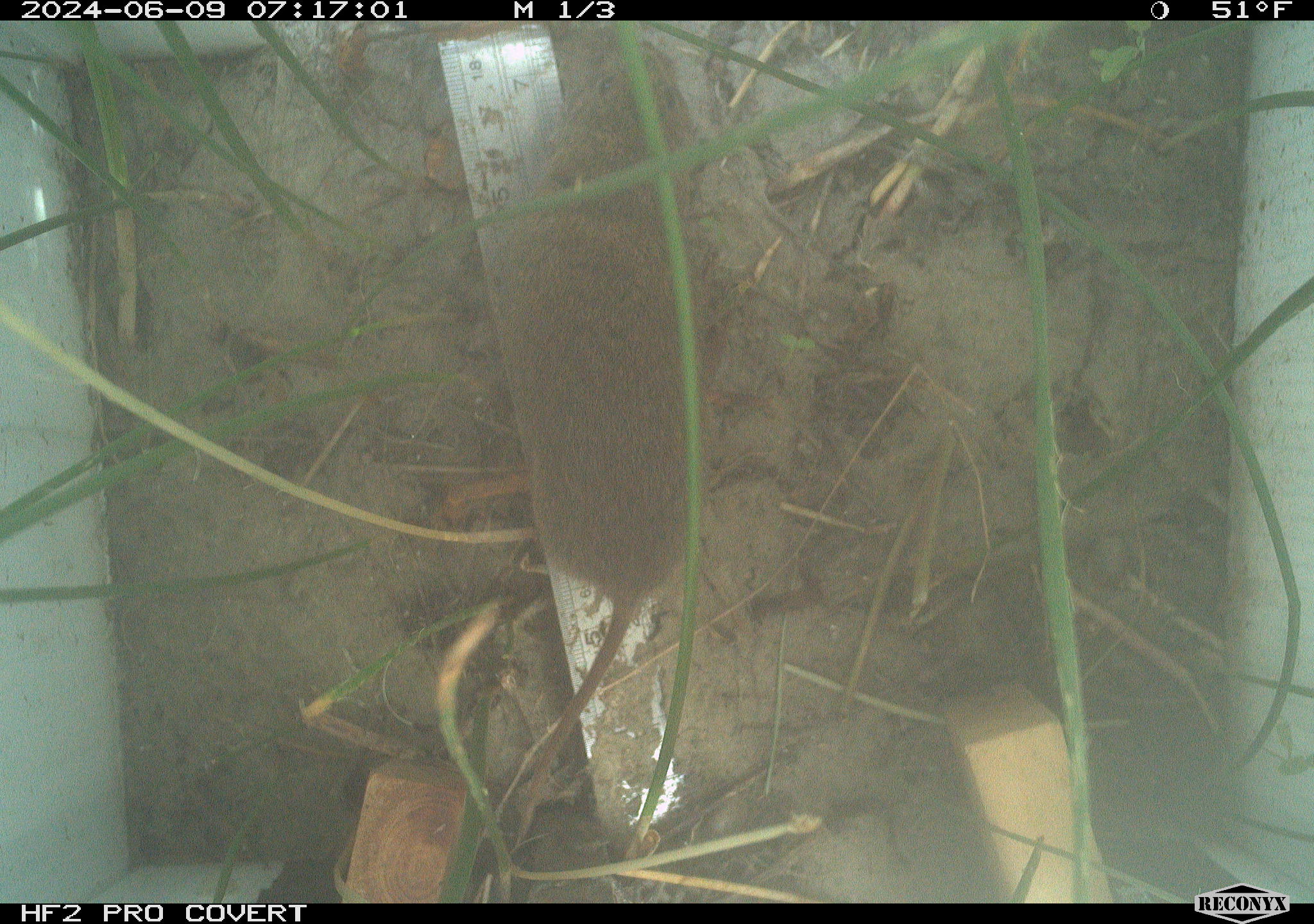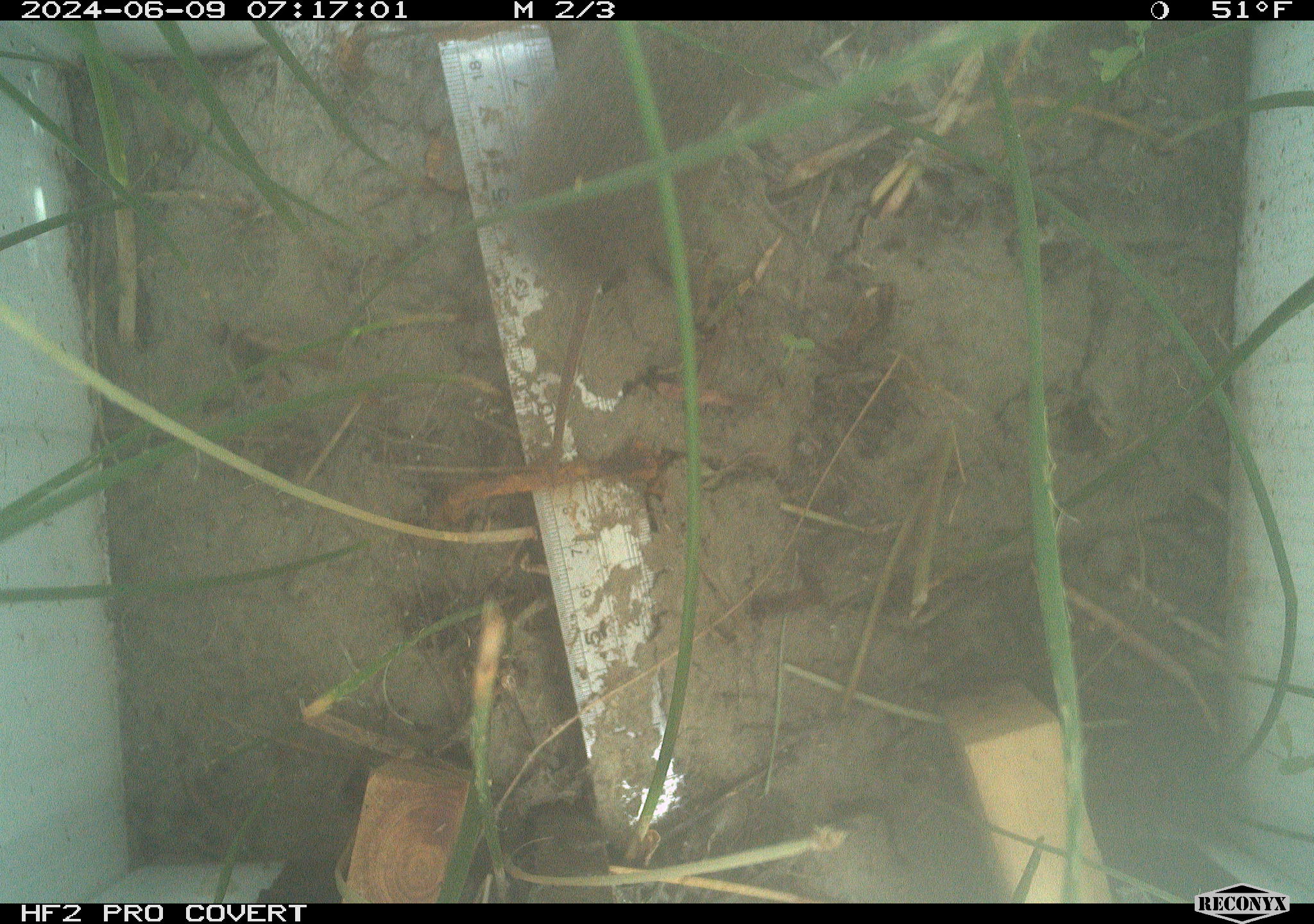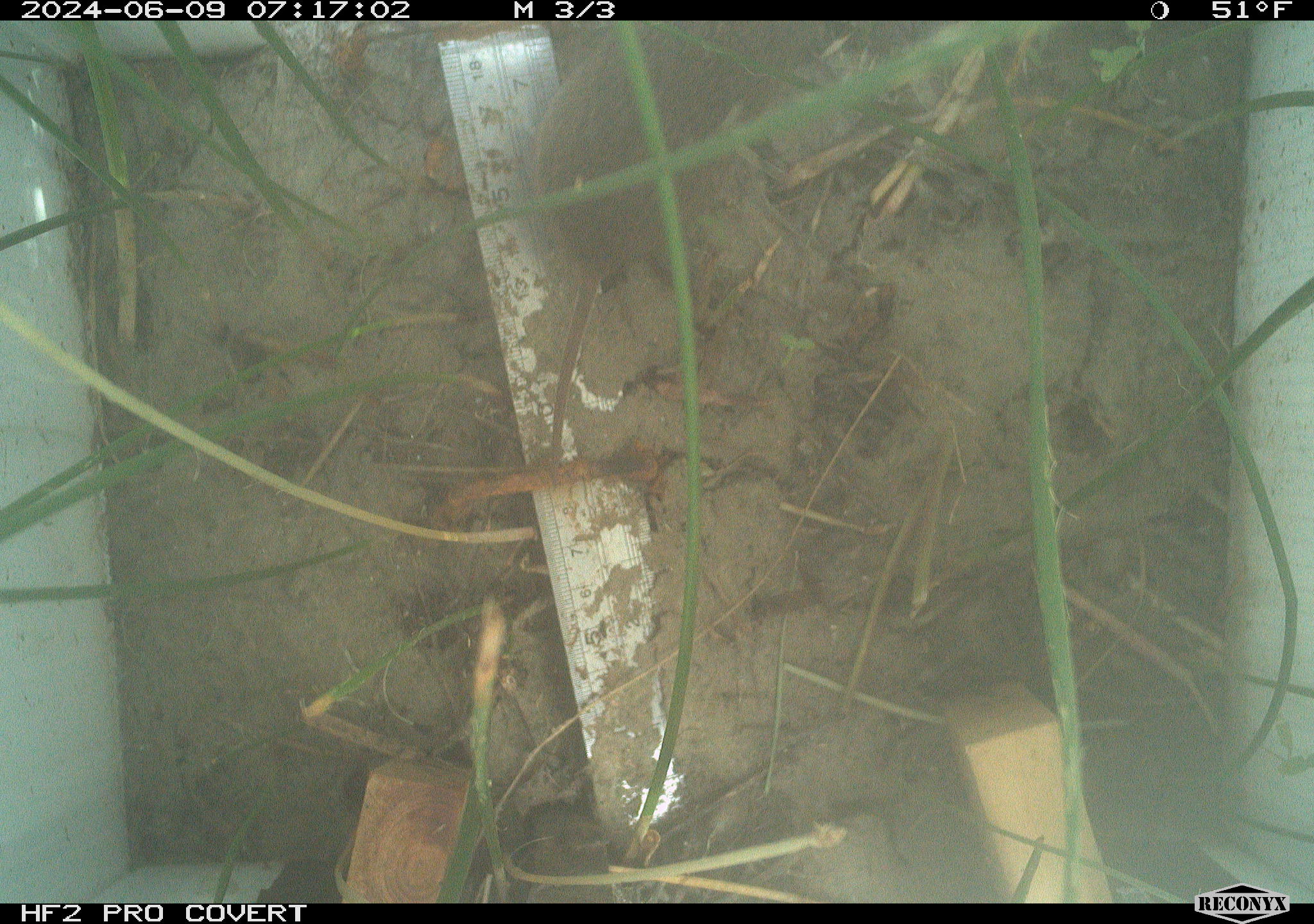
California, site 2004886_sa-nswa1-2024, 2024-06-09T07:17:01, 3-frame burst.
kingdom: Animalia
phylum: Chordata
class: Mammalia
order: Rodentia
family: Cricetidae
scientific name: Arvicolinae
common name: voles, lemmings, and muskrats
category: arvicolinae subfamily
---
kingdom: Animalia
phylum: Chordata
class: Mammalia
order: Rodentia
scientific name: Rodentia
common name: rodent